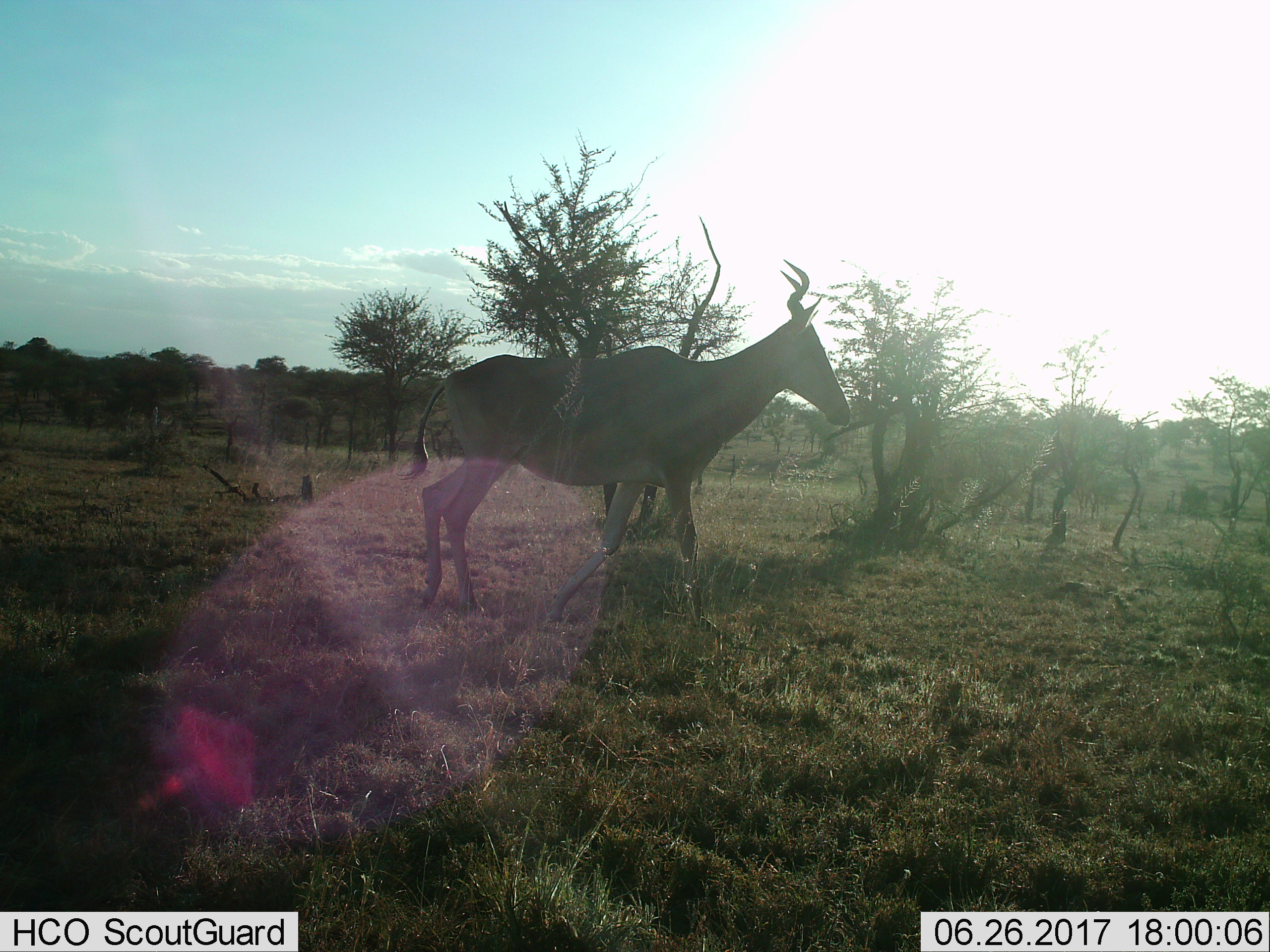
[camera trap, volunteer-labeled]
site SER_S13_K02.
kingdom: Animalia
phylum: Chordata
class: Mammalia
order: Artiodactyla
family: Bovidae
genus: Alcelaphus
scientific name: Alcelaphus buselaphus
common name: hartebeest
Hartebeest (Alcelaphus buselaphus), count 1. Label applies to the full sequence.